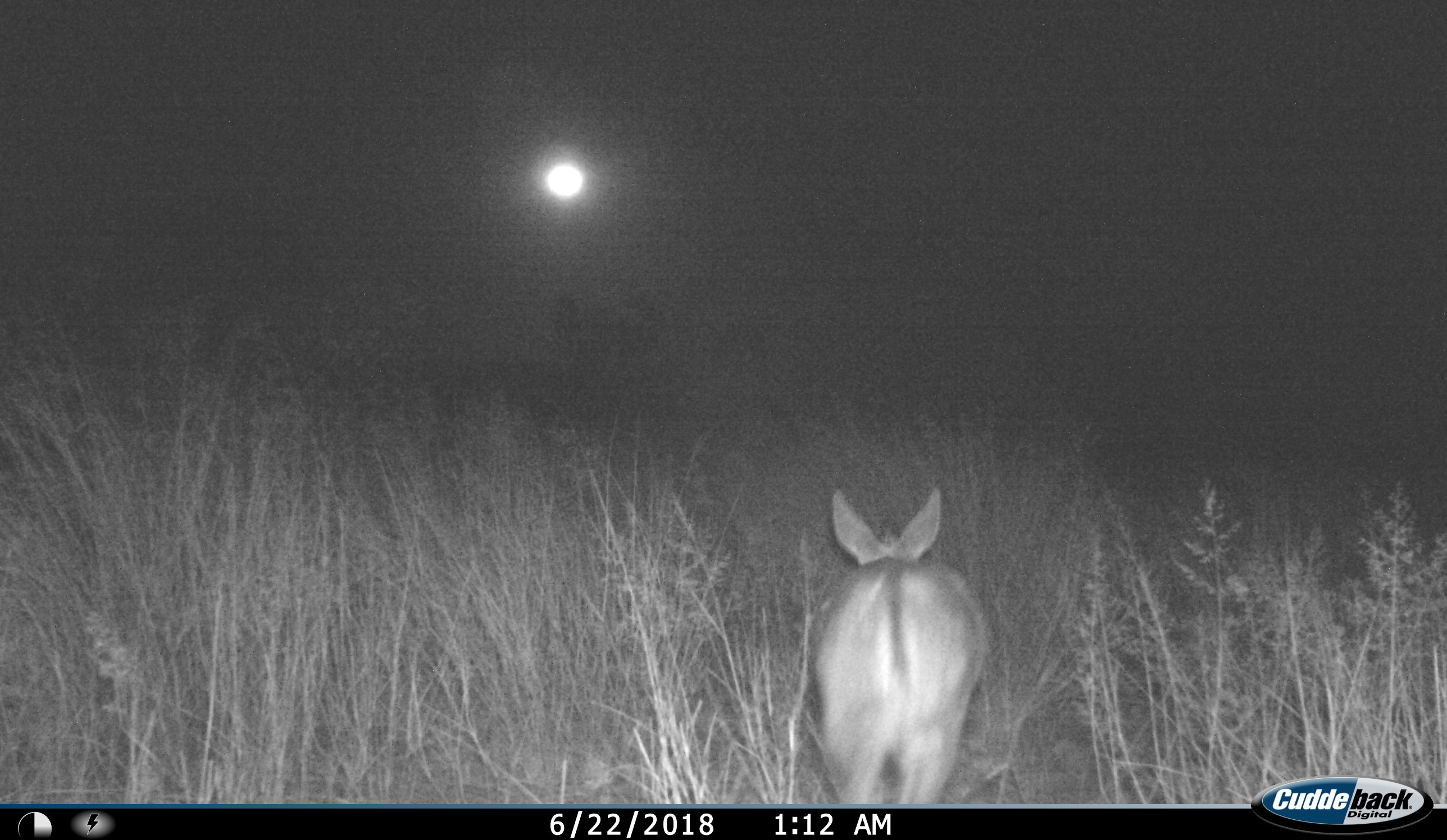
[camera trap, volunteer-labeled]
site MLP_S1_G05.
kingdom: Animalia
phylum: Chordata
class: Mammalia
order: Artiodactyla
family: Bovidae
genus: Sylvicapra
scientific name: Sylvicapra grimmia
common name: common duiker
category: duikercommongrey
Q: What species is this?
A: Duikercommongrey (common duiker) (Sylvicapra grimmia).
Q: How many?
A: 1.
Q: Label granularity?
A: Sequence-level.